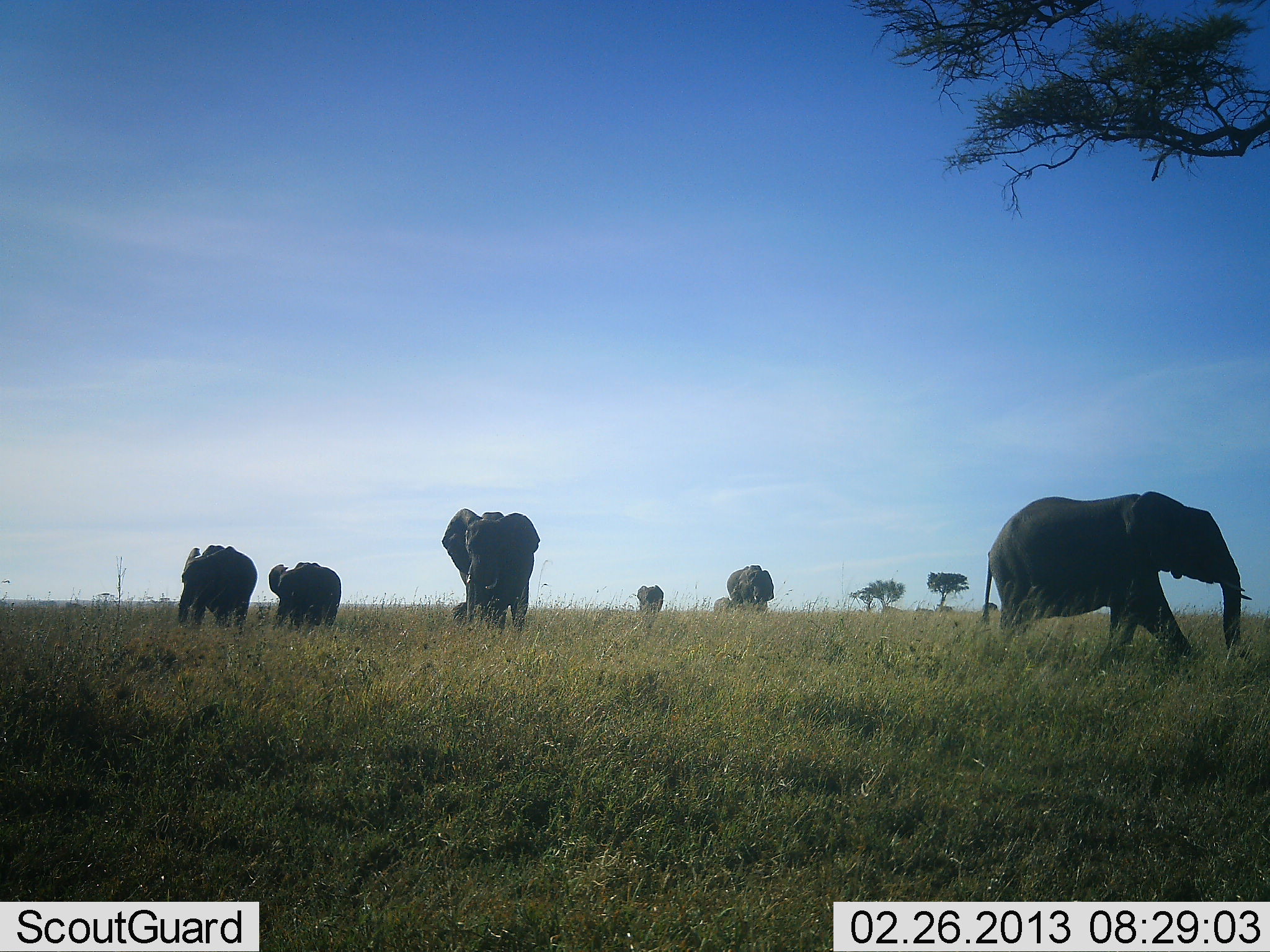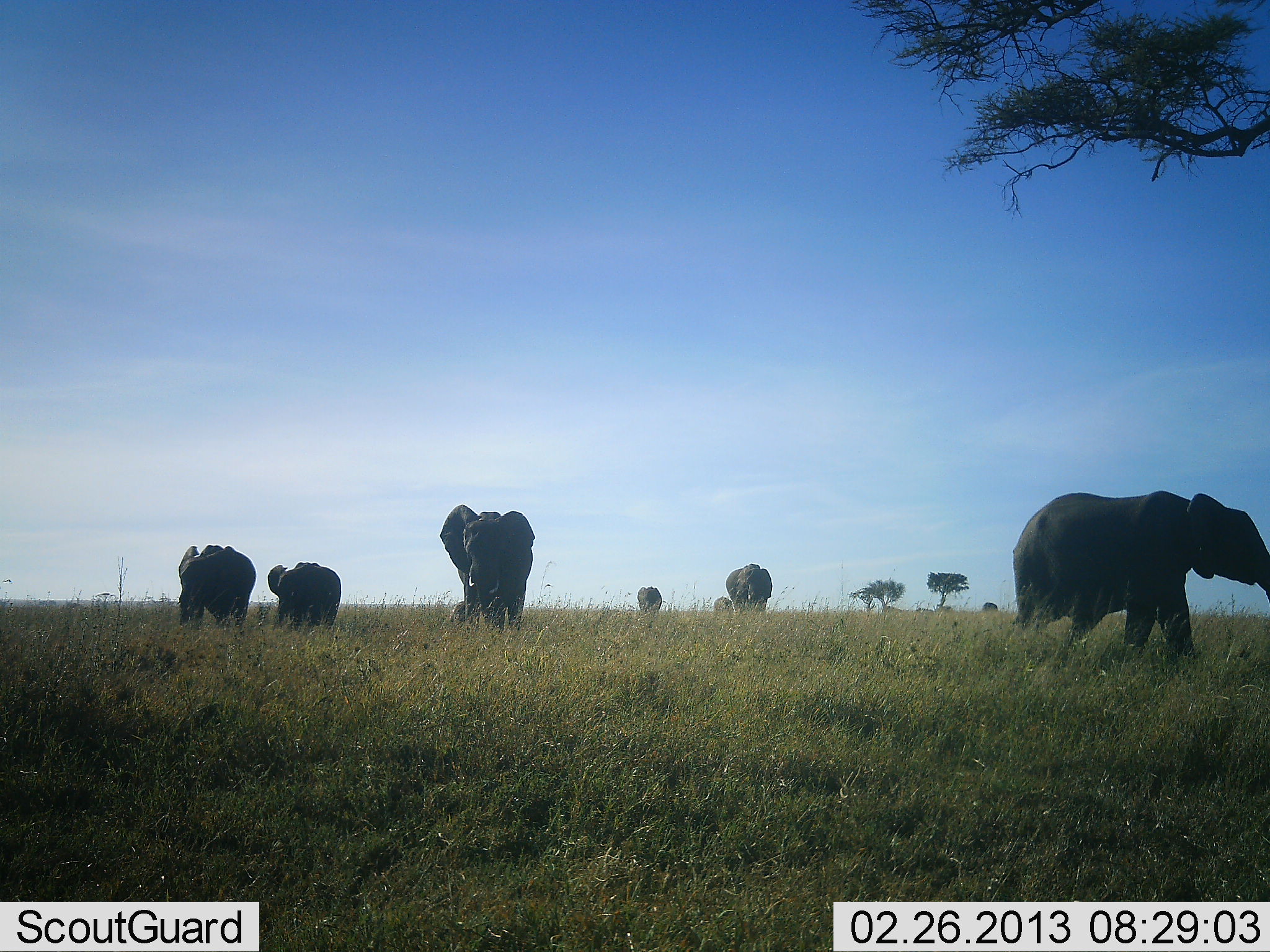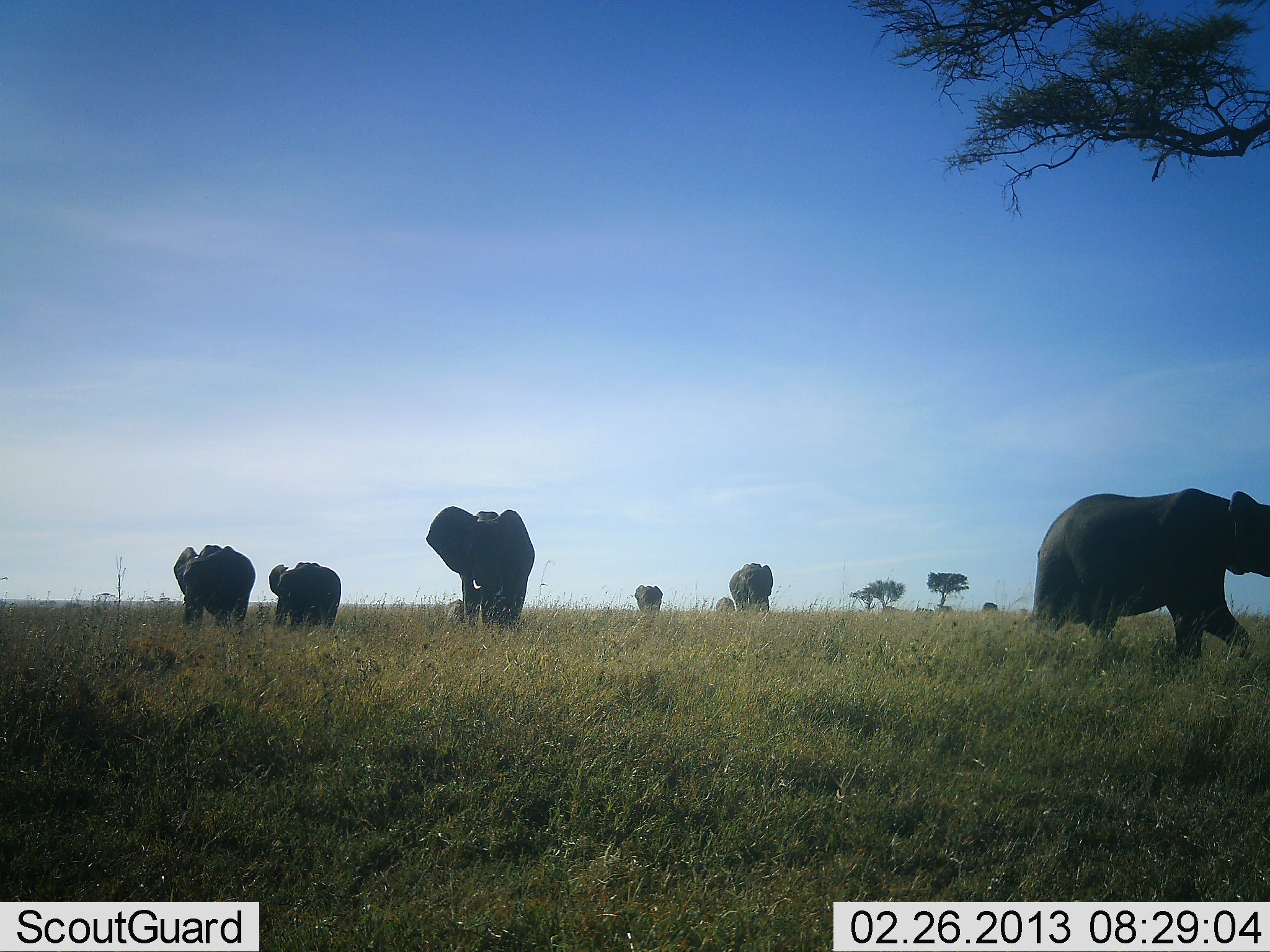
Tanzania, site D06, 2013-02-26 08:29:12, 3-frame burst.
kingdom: Animalia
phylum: Chordata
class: Mammalia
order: Proboscidea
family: Elephantidae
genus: Loxodonta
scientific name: Loxodonta africana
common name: african bush elephant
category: elephant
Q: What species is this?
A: Elephant (african bush elephant) (Loxodonta africana).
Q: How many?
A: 7.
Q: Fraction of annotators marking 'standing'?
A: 58%.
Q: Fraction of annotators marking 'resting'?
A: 3%.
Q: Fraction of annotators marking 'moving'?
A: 76%.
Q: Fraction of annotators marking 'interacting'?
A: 0%.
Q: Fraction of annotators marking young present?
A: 52%.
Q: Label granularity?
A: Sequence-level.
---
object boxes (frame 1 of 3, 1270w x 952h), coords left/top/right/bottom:
animal: 980/491/1253/673; 439/506/544/636; 174/541/261/629; 266/560/342/633; 723/561/776/620; 633/583/667/623; 712/595/735/615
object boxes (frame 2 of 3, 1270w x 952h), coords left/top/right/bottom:
animal: 1011/492/1270/670; 436/502/537/635; 177/542/257/634; 267/559/343/636; 724/561/775/618; 636/586/664/619; 449/595/477/625; 712/593/734/622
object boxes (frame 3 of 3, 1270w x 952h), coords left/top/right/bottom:
animal: 1029/486/1270/671; 423/503/537/637; 173/543/256/632; 267/558/346/635; 727/561/775/616; 634/584/664/619; 715/595/739/622